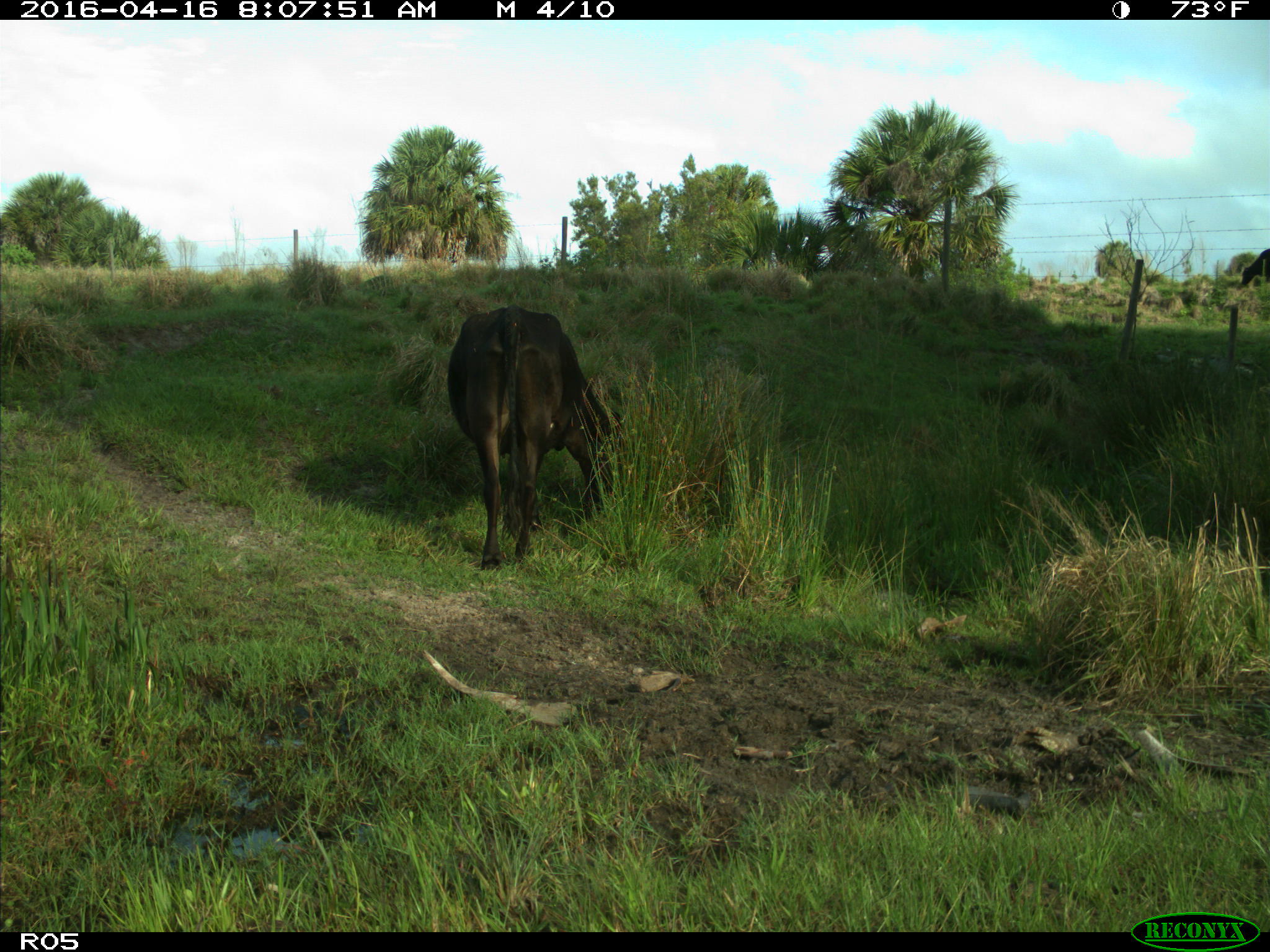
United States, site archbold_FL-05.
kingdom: Animalia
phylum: Chordata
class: Mammalia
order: Artiodactyla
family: Bovidae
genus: Bos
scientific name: Bos taurus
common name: domestic cow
Bos taurus (domestic cow).